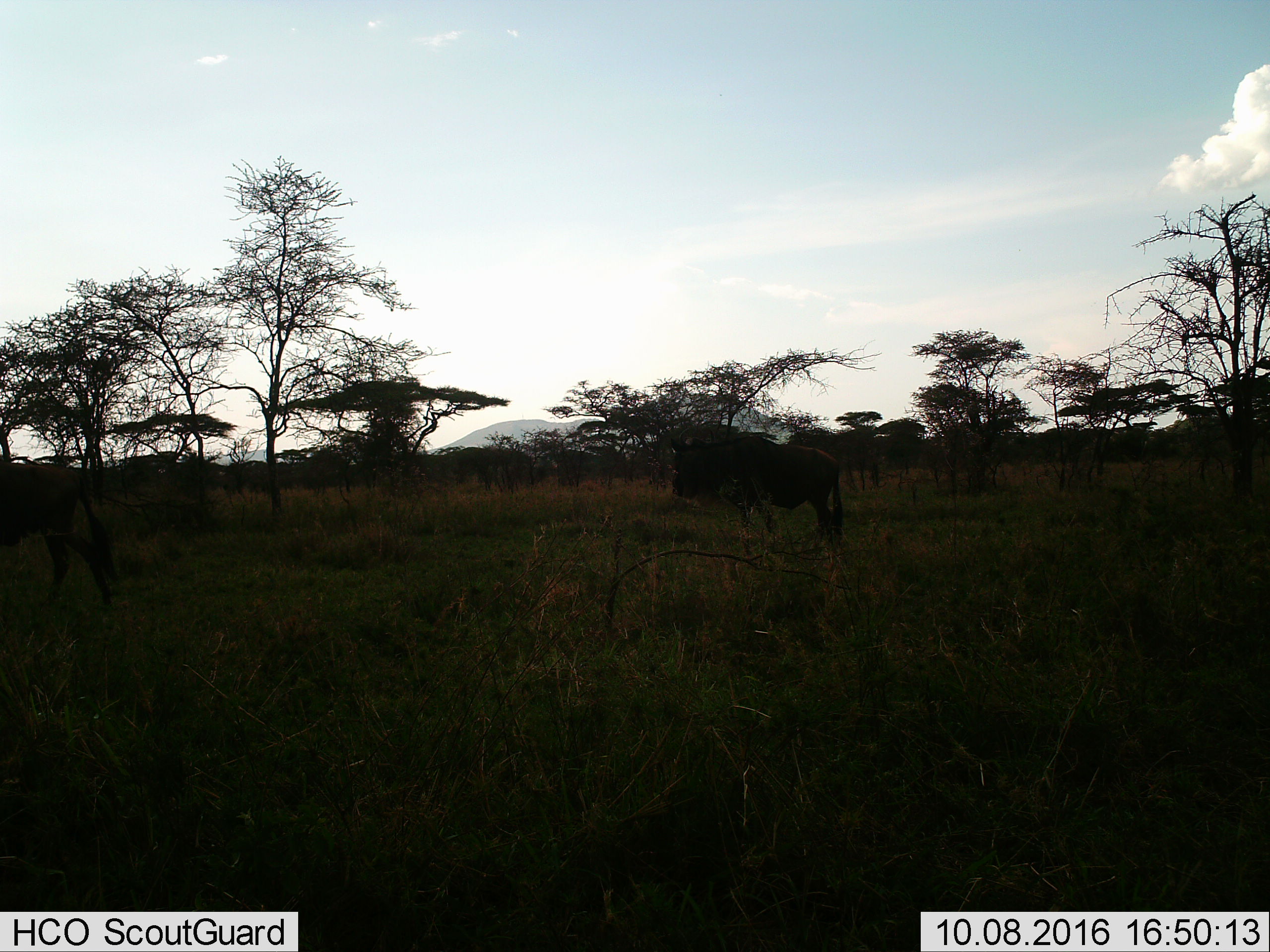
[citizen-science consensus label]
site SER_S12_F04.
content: unidentified animal